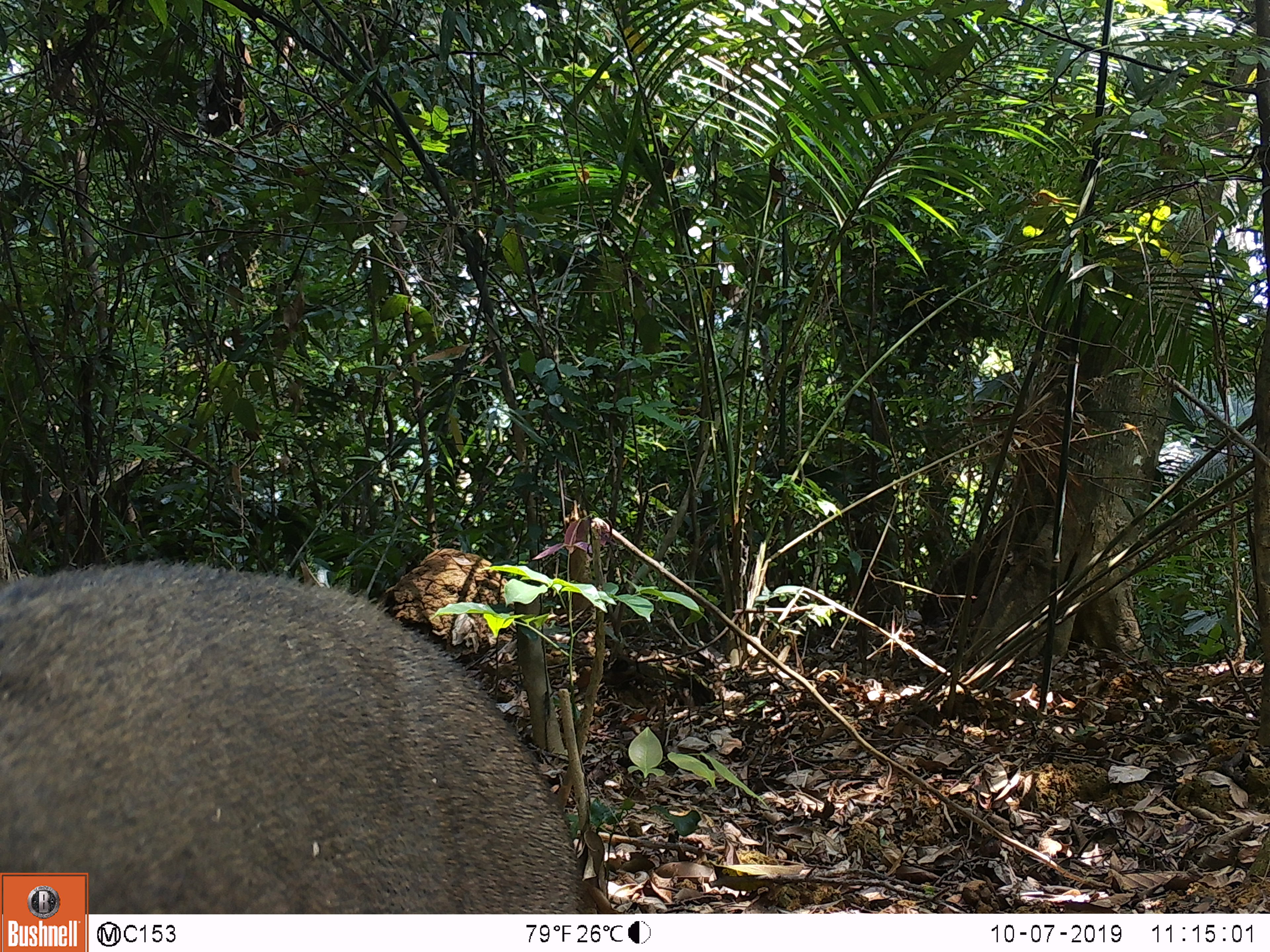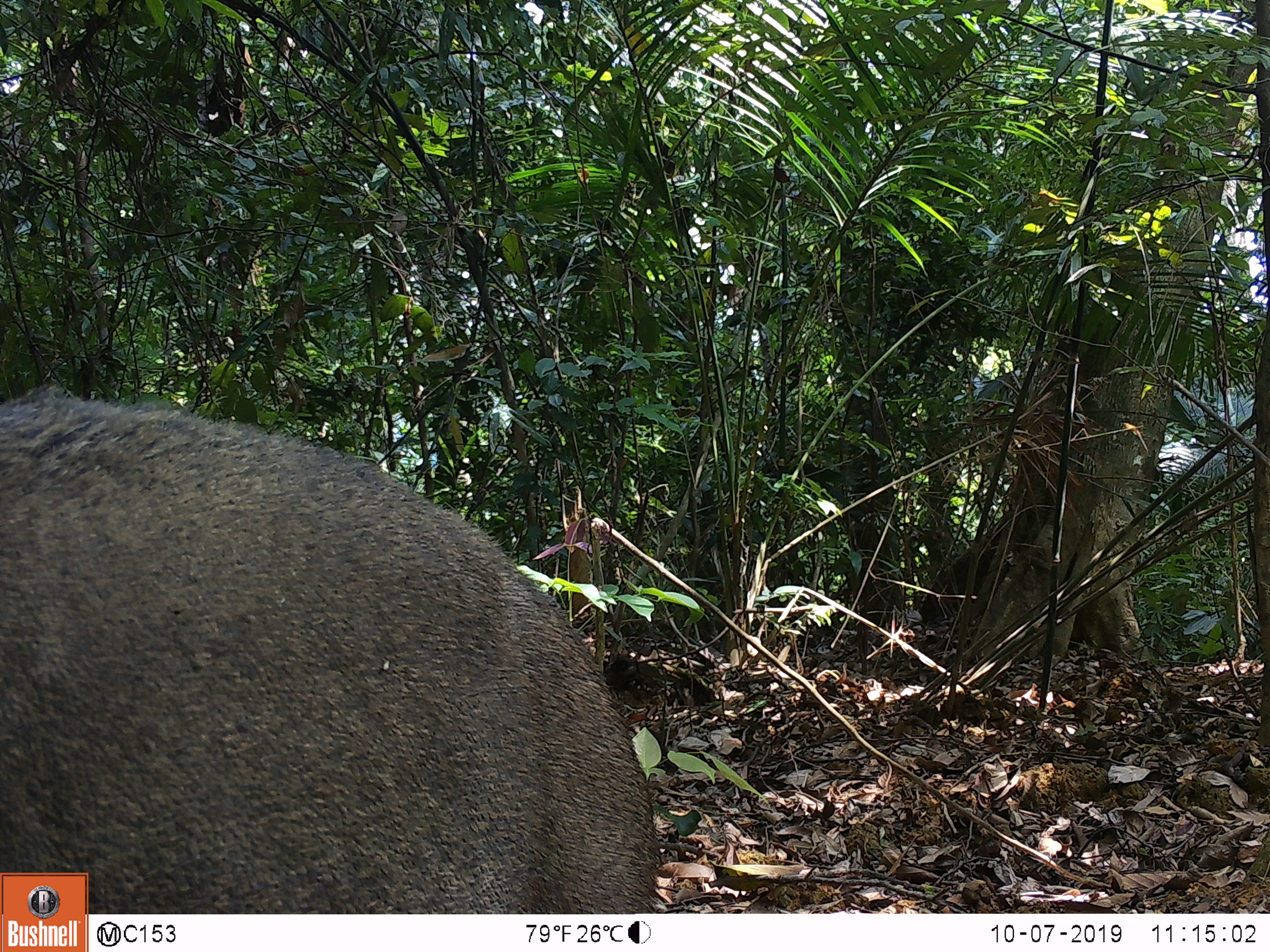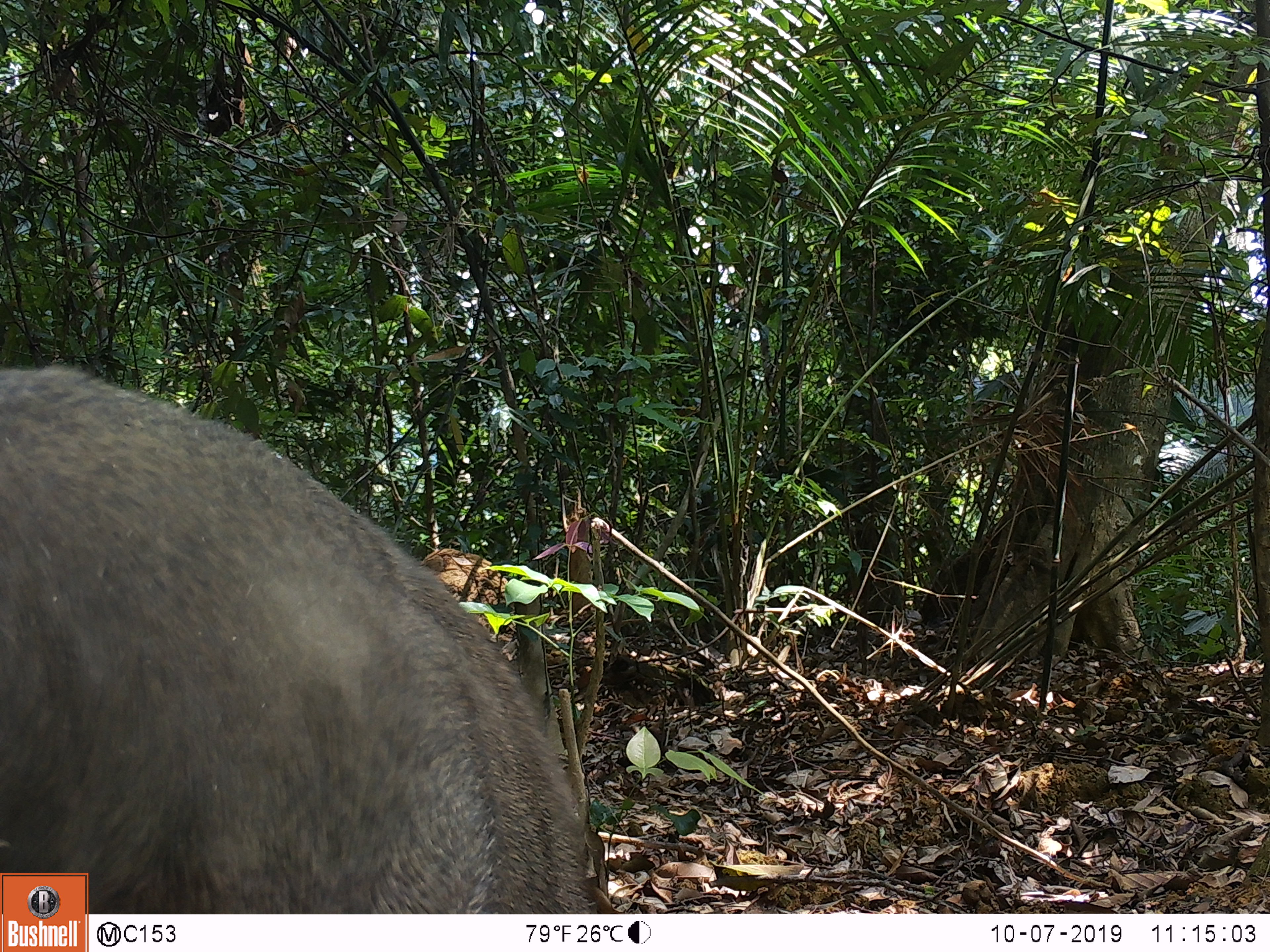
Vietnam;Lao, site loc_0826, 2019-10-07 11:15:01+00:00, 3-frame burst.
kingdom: Animalia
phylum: Chordata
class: Mammalia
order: Artiodactyla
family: Suidae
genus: Sus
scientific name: Sus scrofa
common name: eurasian wild pig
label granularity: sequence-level